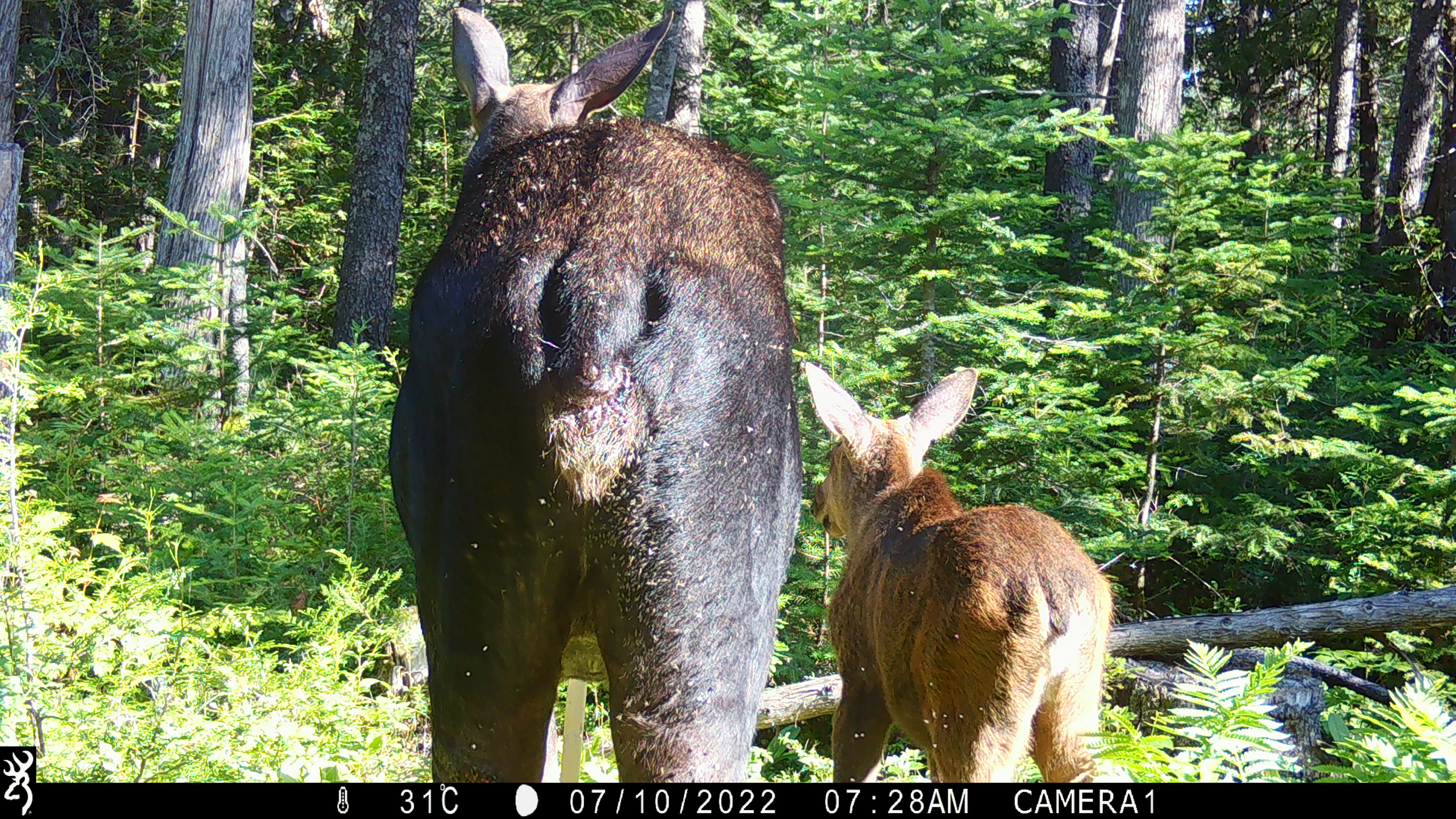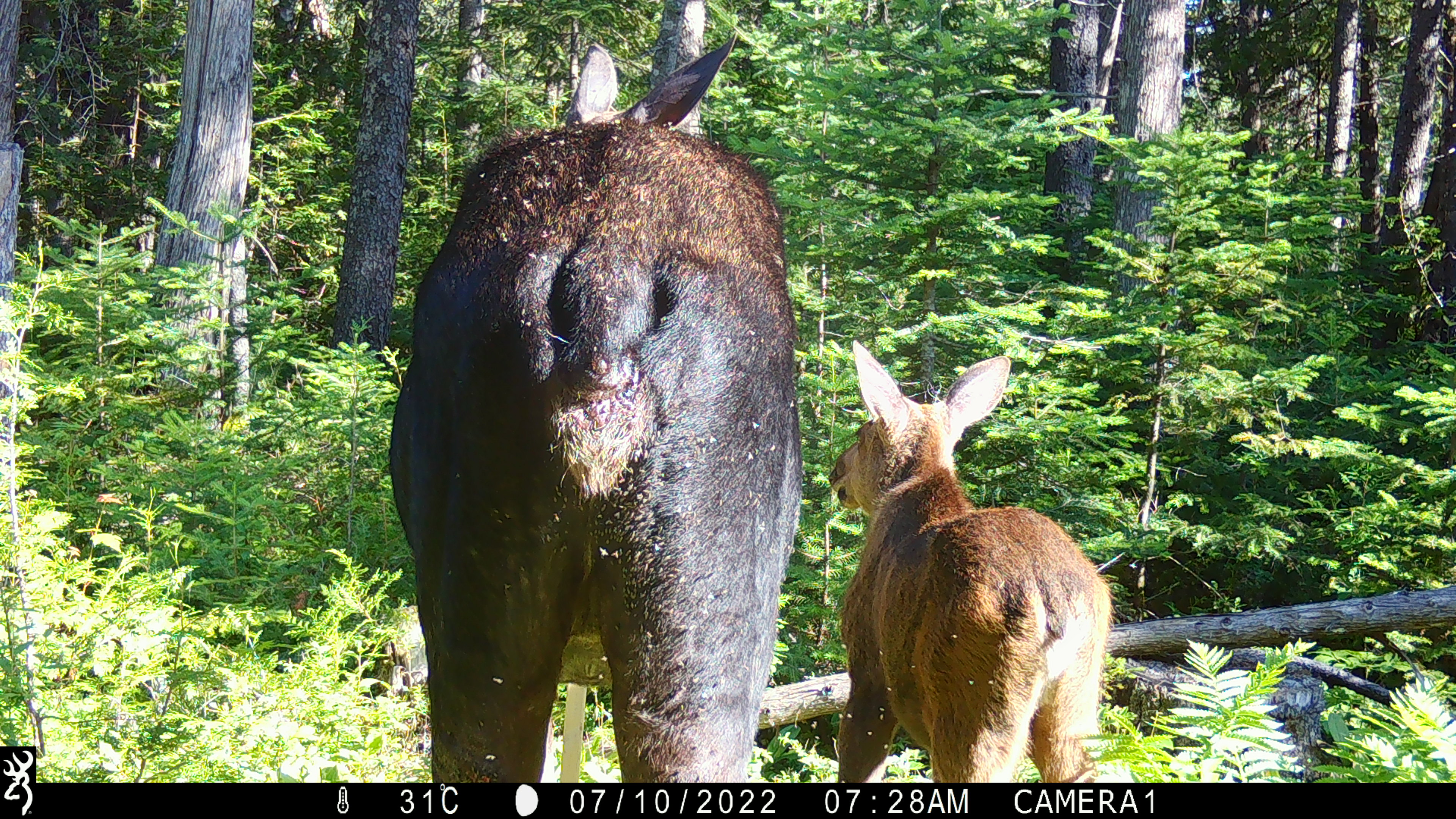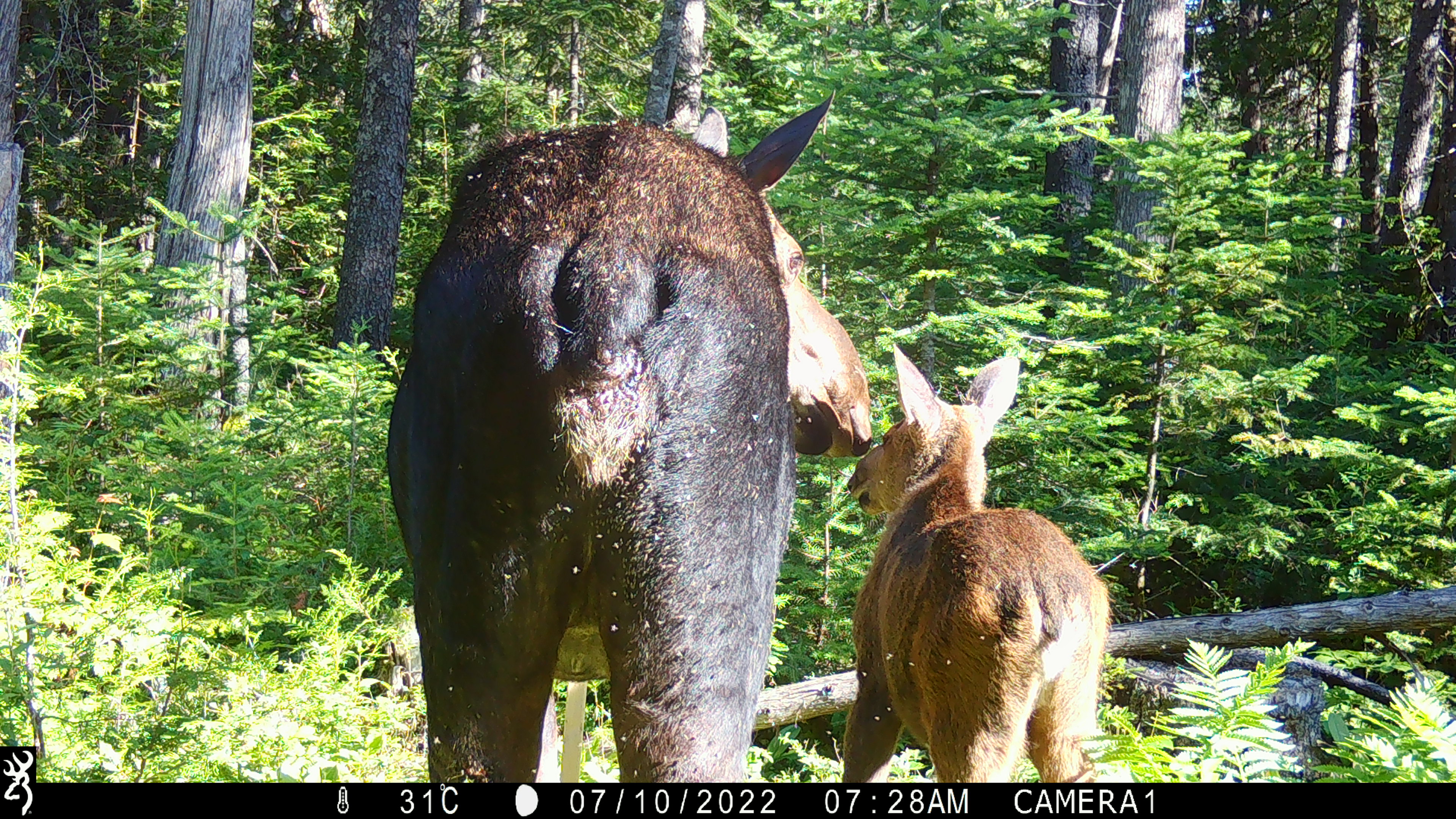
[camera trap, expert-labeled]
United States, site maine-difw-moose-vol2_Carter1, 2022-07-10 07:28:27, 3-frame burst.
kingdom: Animalia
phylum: Chordata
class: Mammalia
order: Artiodactyla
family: Cervidae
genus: Alces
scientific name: Alces alces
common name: moose